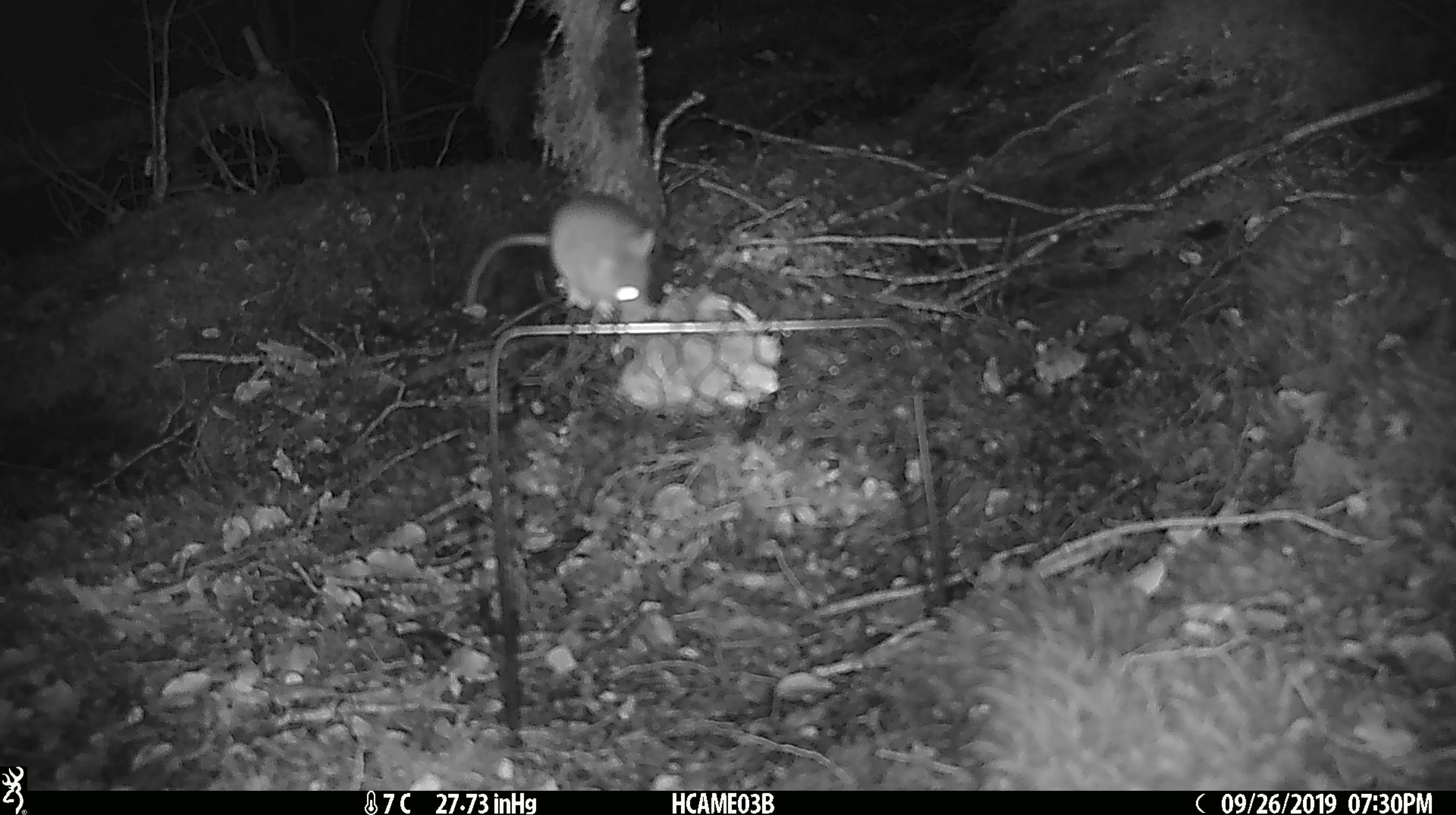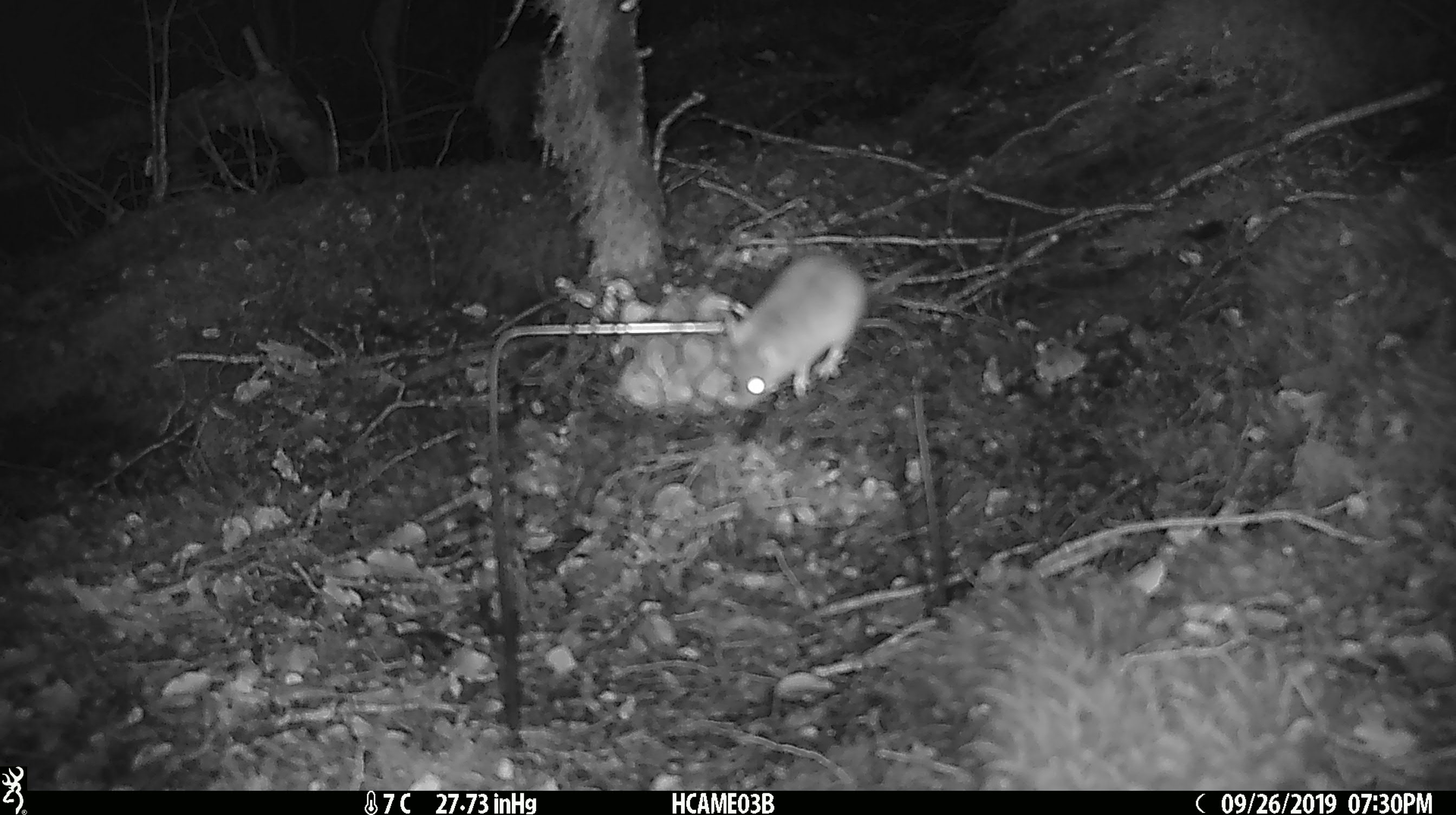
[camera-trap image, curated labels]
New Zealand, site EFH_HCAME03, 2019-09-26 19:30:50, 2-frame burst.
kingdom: Animalia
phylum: Chordata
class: Mammalia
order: Rodentia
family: Muridae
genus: Mus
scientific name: Mus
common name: mouse